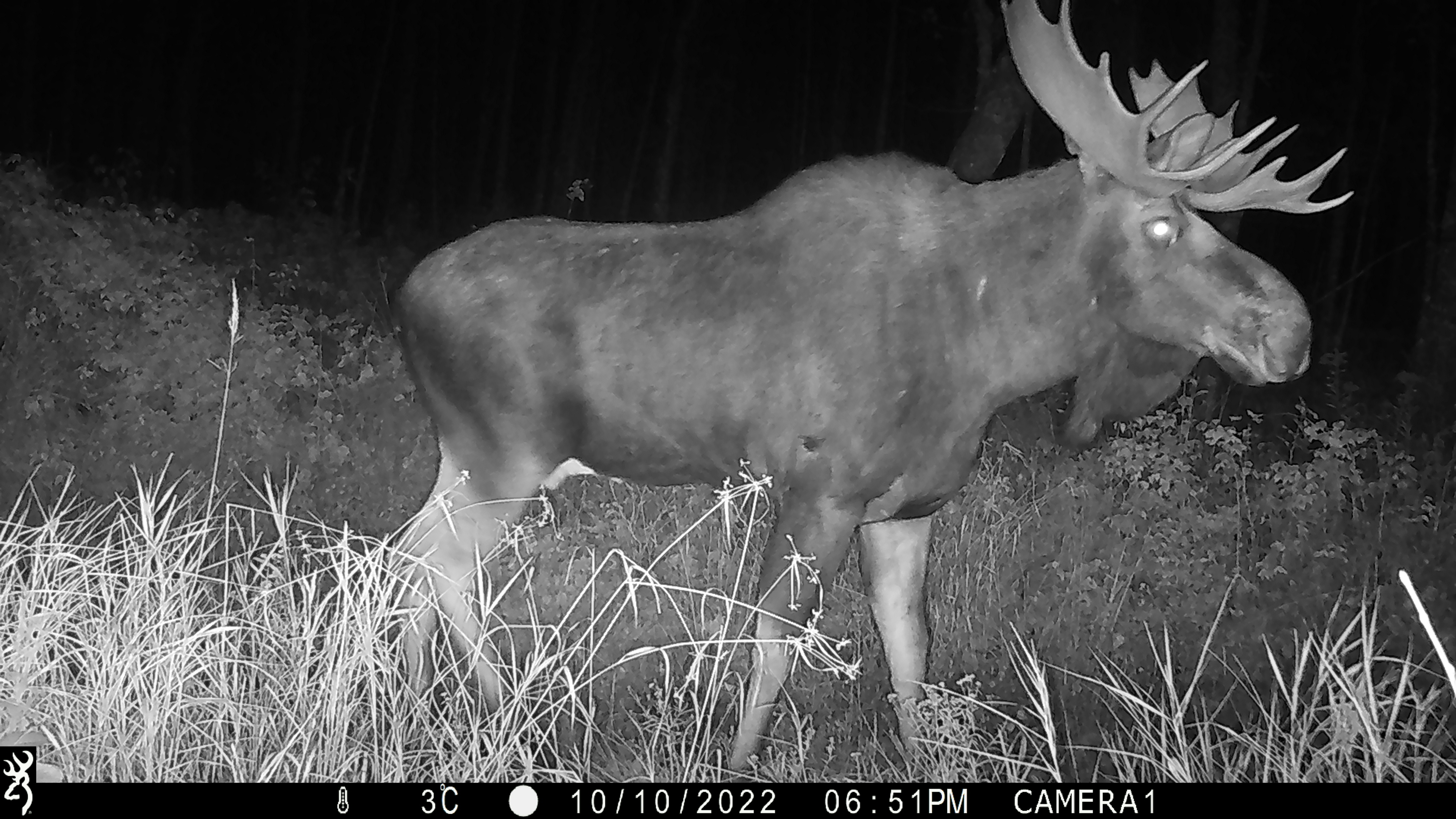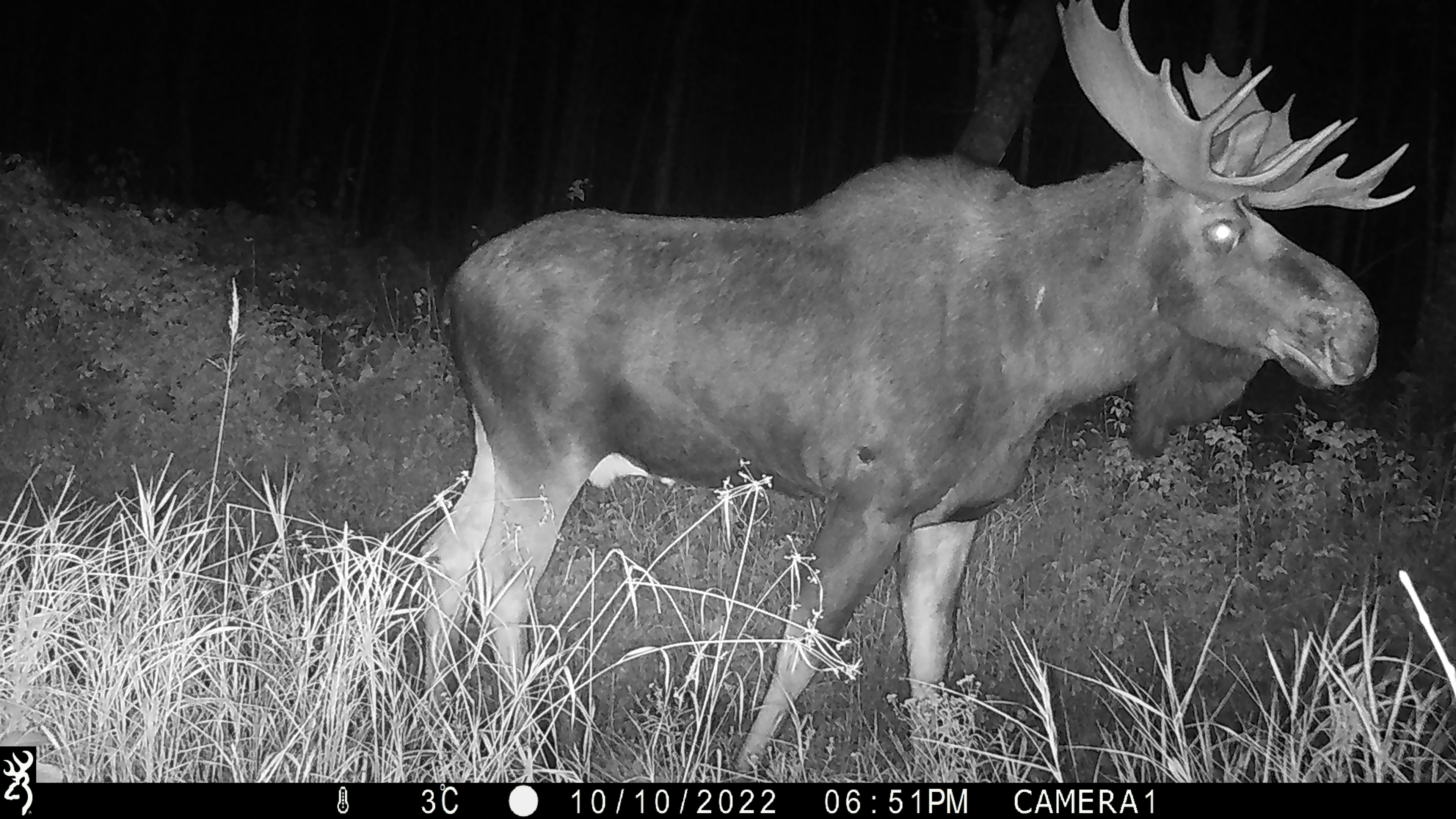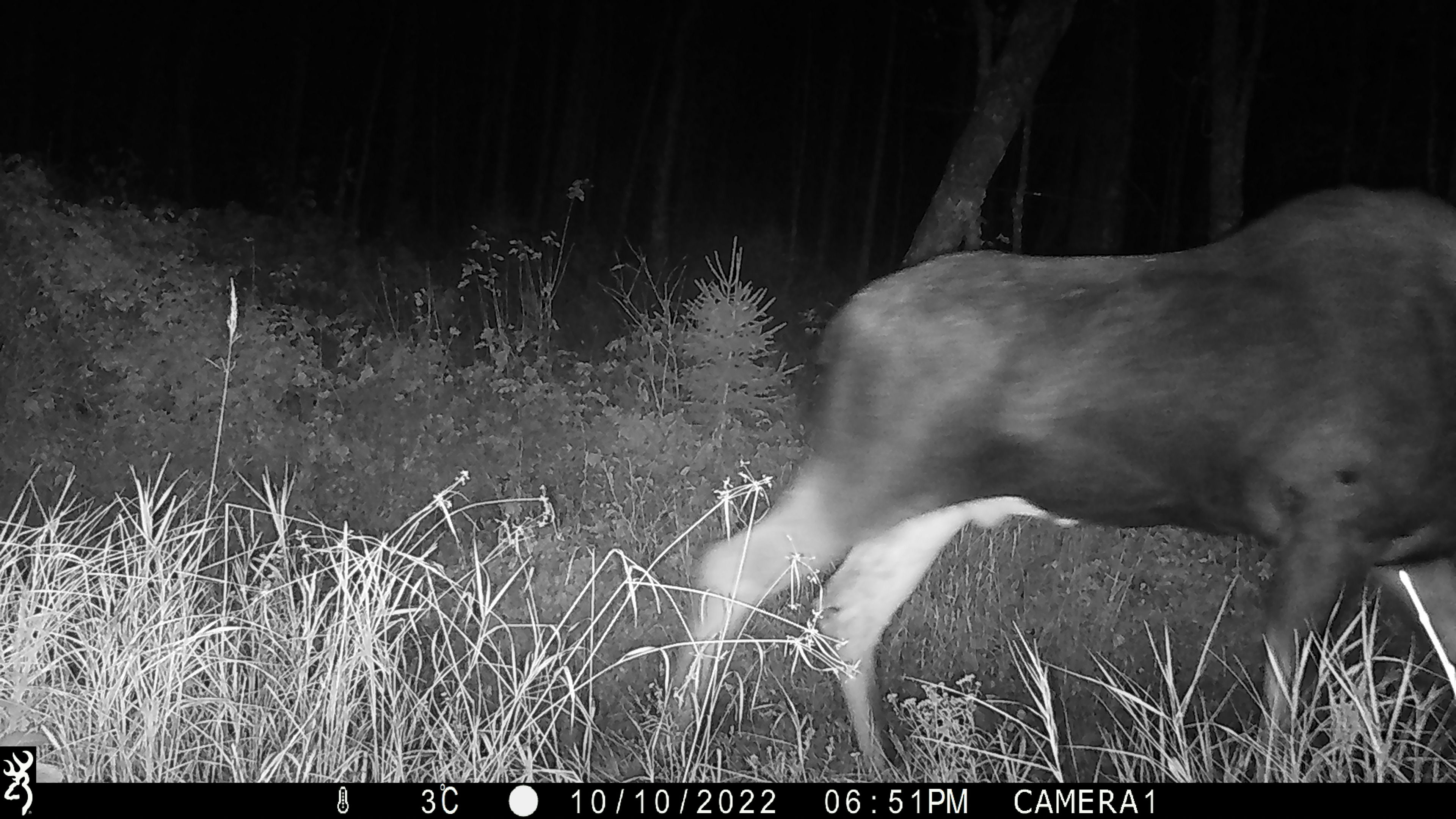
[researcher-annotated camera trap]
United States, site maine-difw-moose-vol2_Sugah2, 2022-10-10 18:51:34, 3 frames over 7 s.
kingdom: Animalia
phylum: Chordata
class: Mammalia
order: Artiodactyla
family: Cervidae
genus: Alces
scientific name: Alces alces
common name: moose